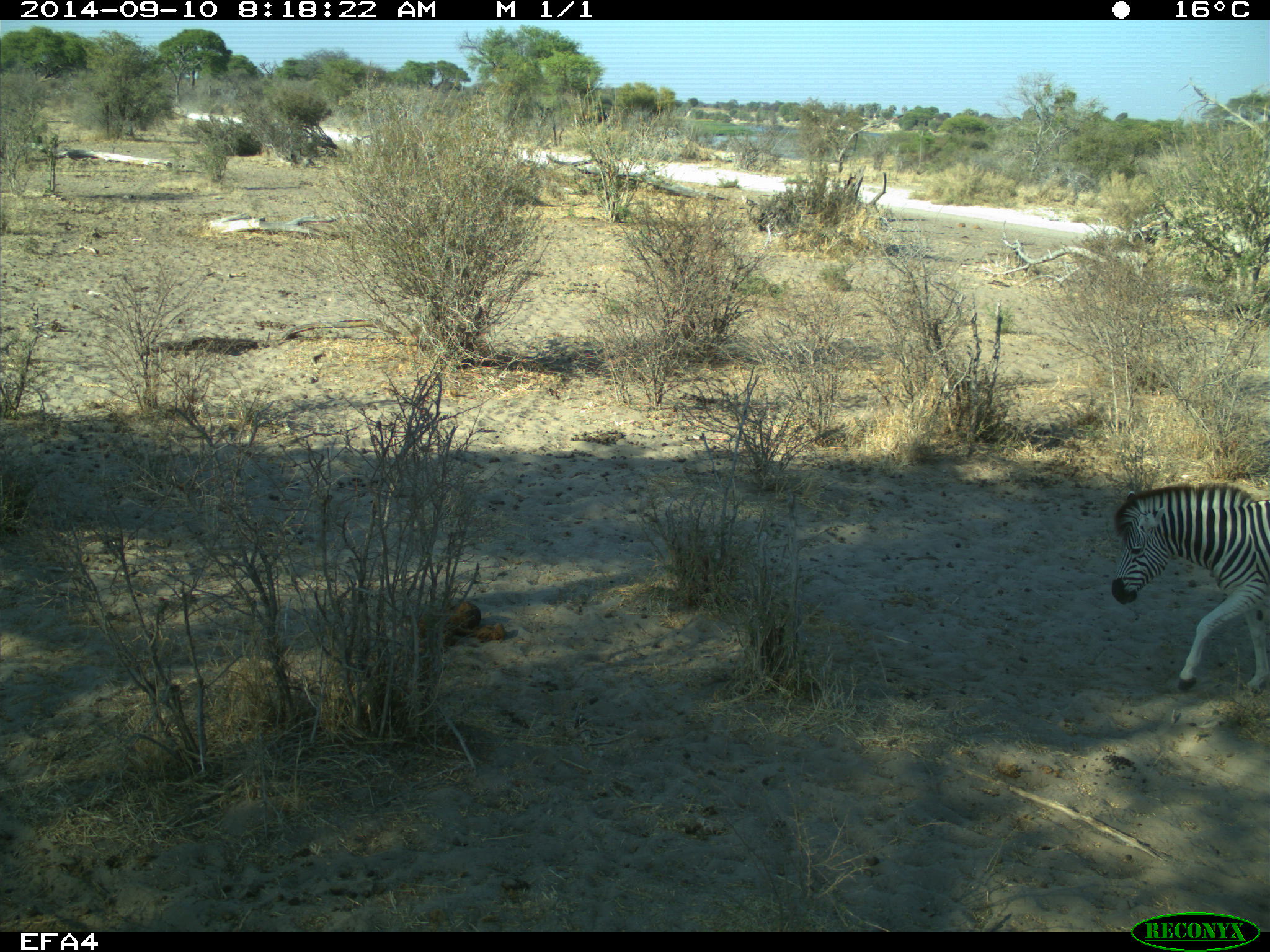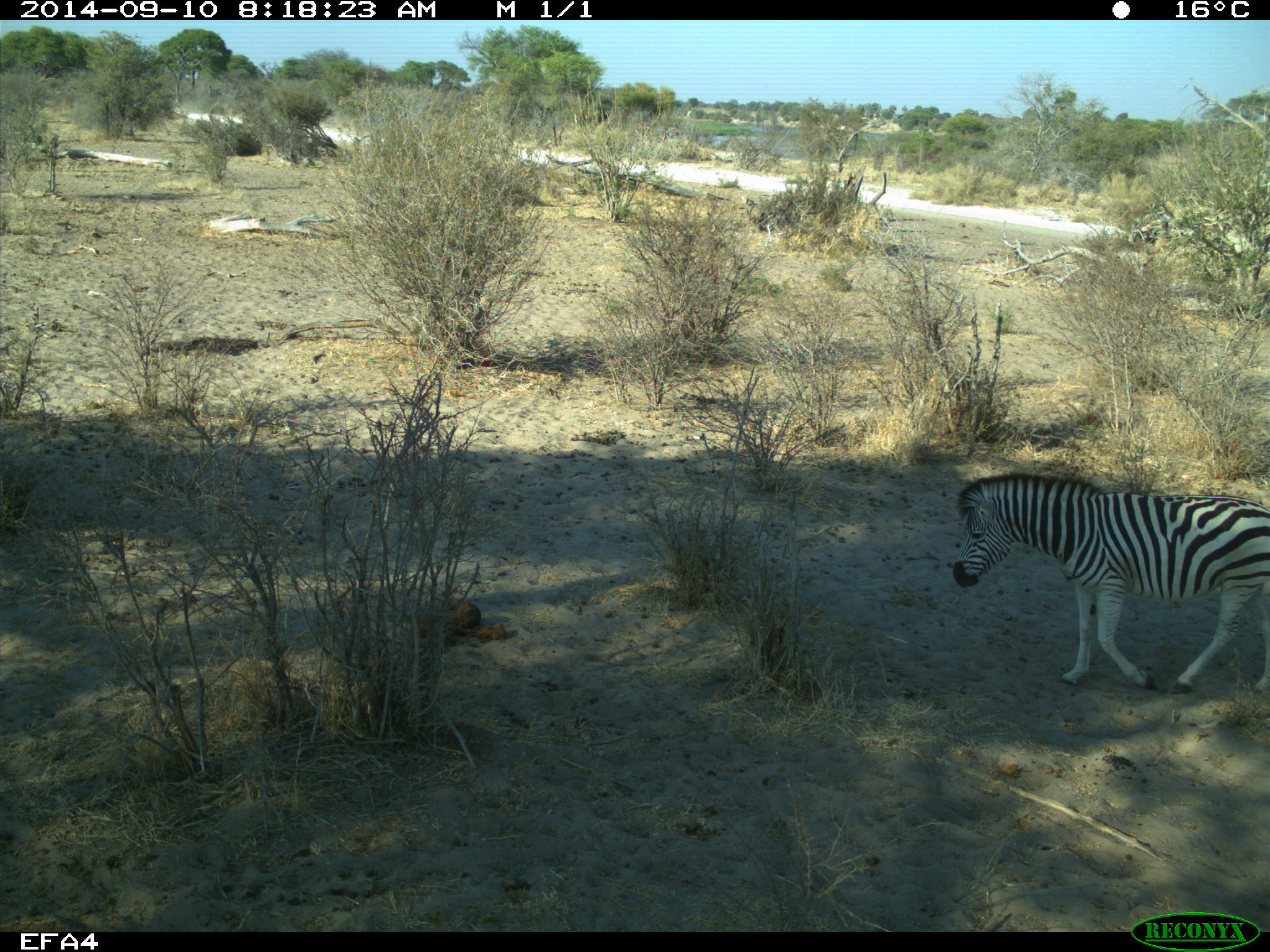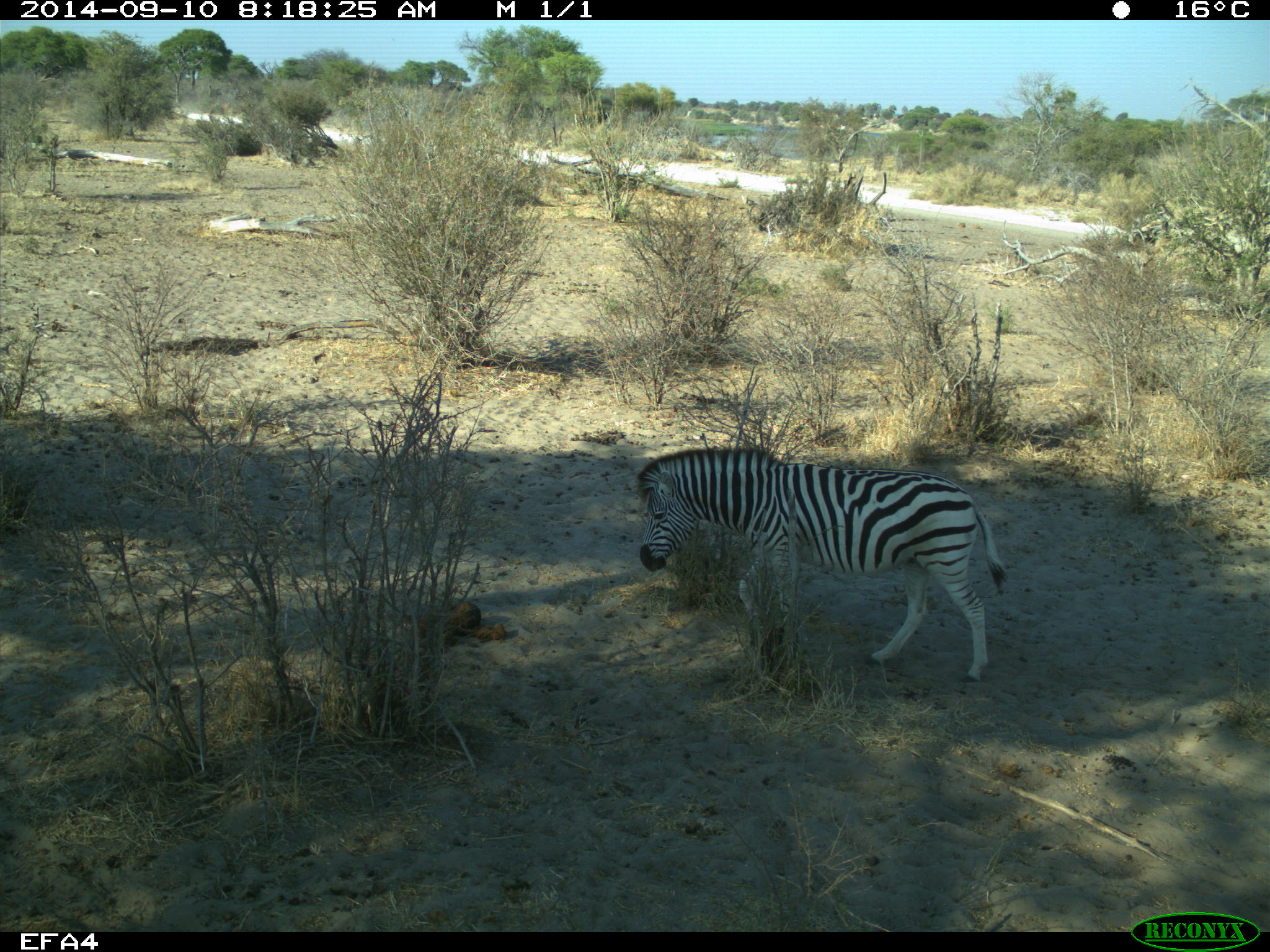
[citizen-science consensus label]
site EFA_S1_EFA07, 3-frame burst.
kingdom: Animalia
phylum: Chordata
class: Mammalia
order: Perissodactyla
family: Equidae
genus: Equus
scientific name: Equus quagga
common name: plains zebra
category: zebraplains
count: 1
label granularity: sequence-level